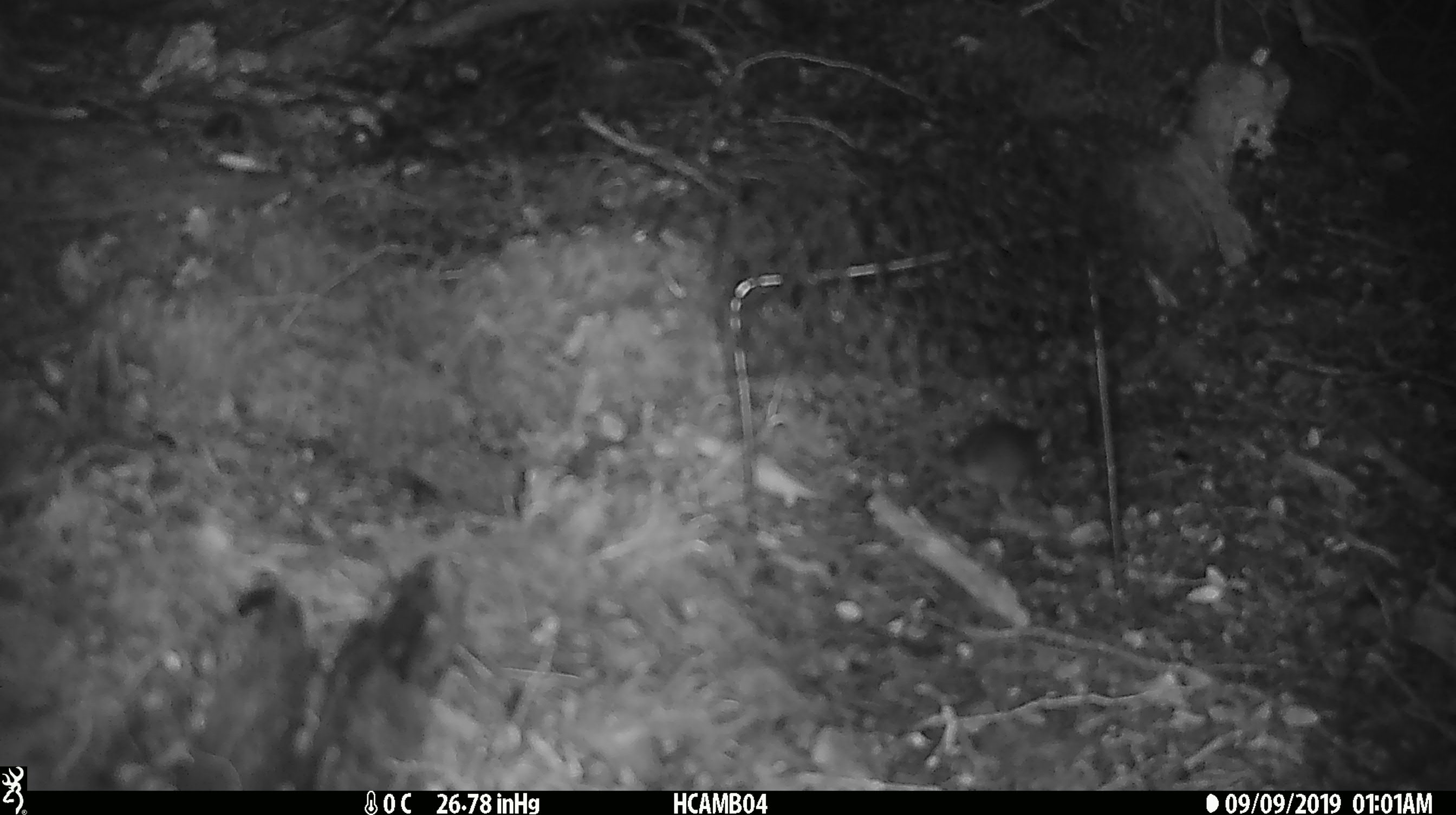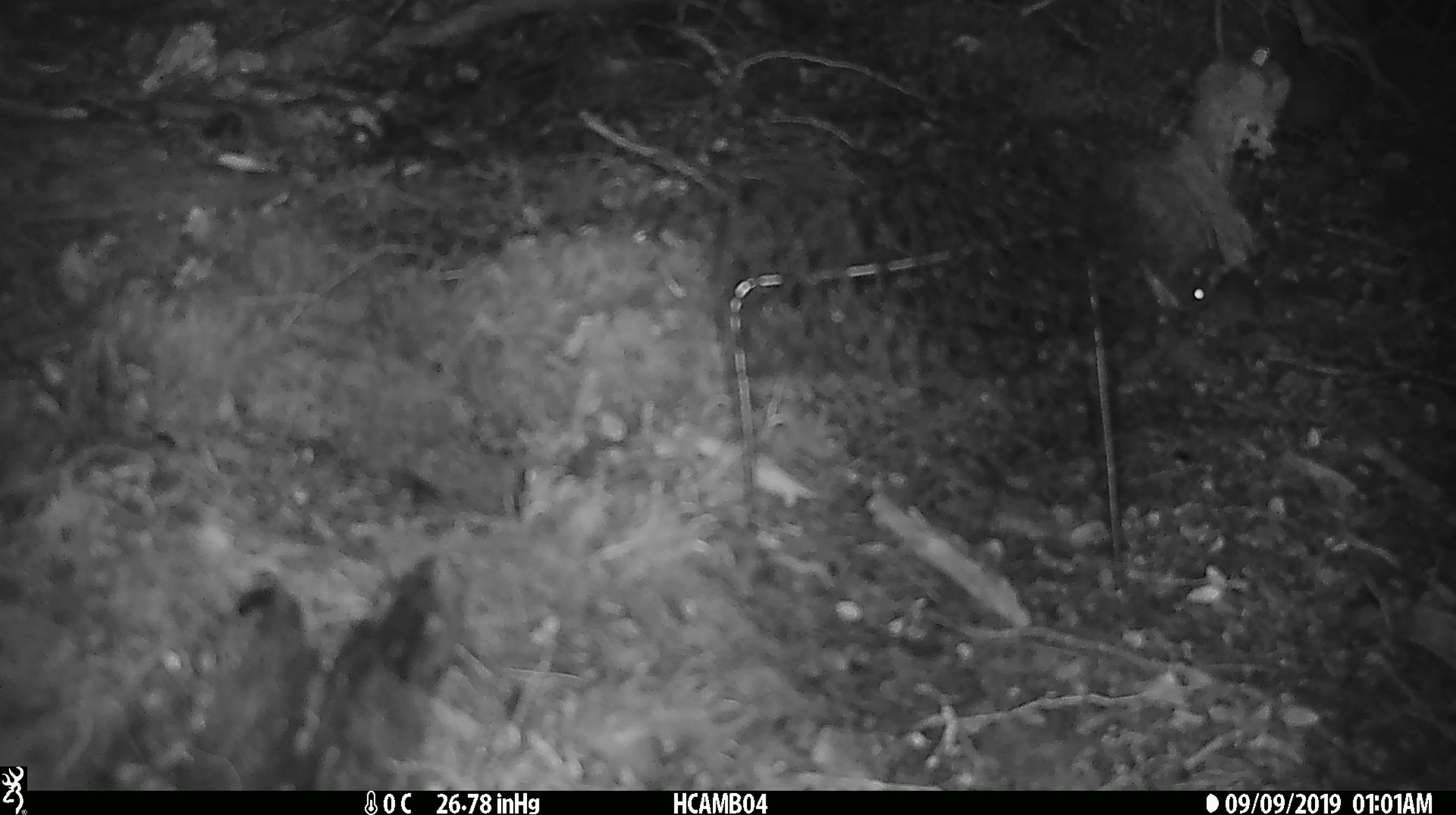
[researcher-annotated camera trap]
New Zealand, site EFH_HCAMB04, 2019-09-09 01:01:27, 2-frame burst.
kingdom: Animalia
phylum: Chordata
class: Mammalia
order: Rodentia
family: Muridae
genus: Mus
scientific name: Mus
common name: mouse